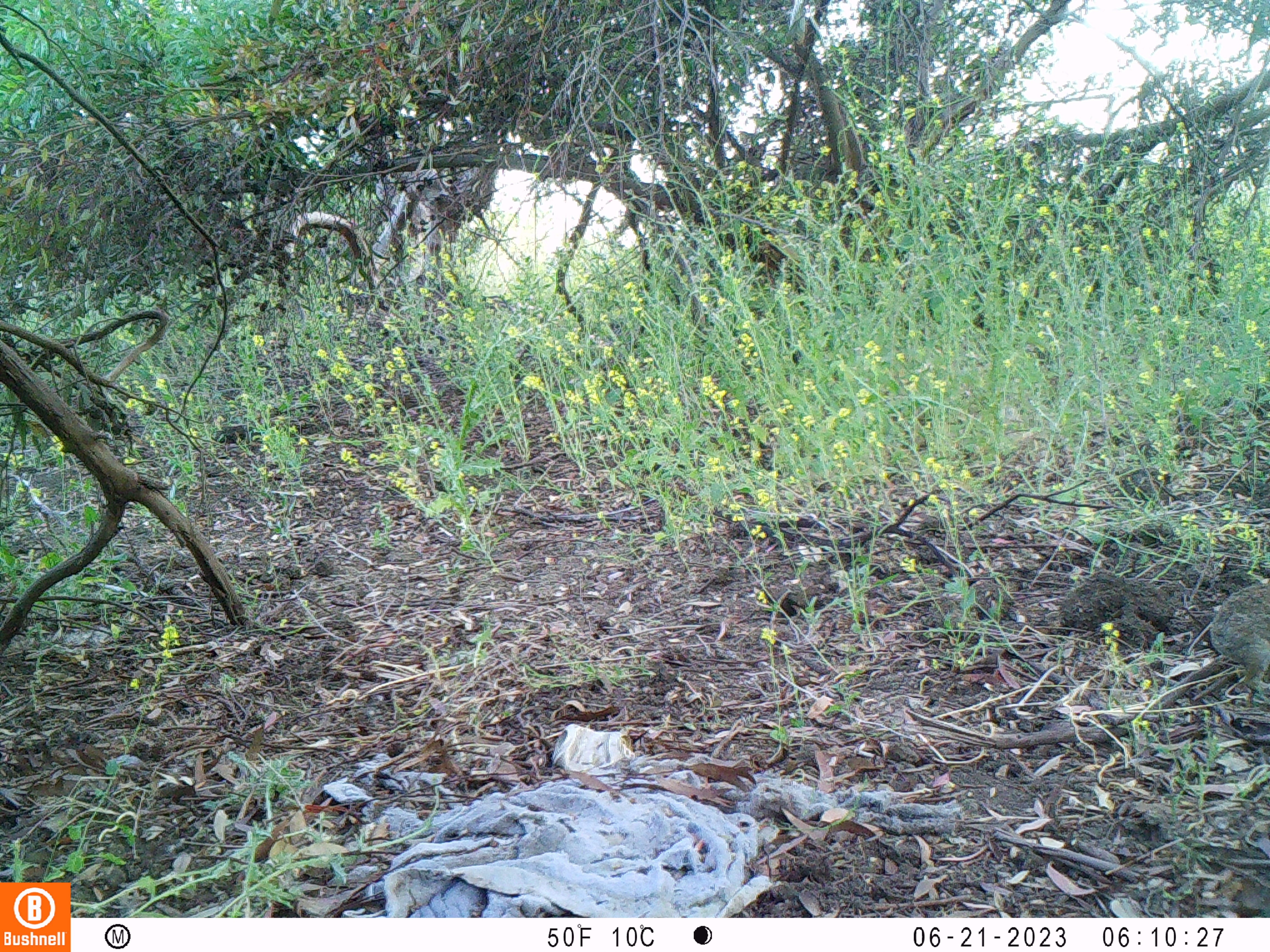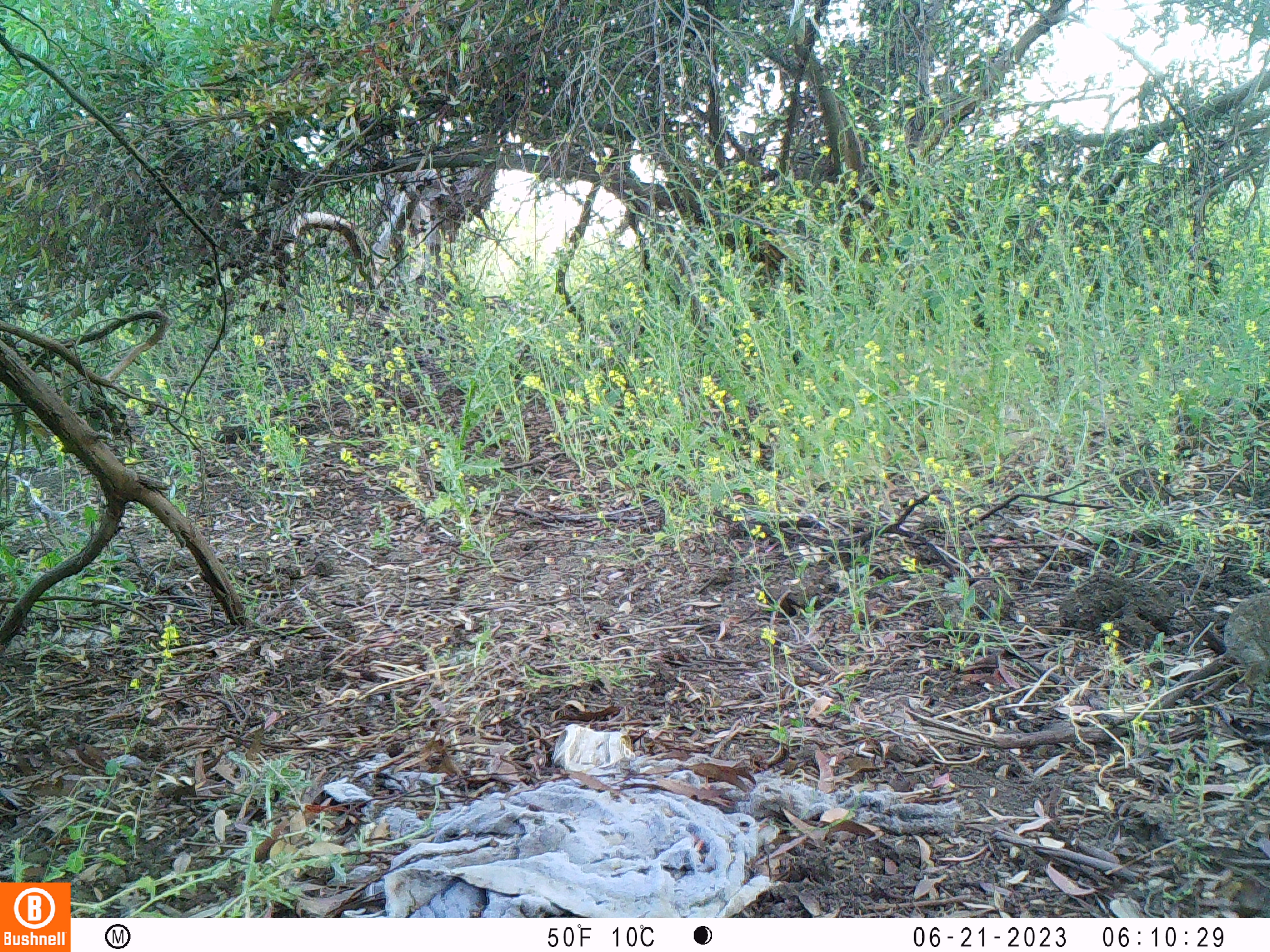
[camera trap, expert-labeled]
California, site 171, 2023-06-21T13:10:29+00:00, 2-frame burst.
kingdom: Animalia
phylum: Chordata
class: Mammalia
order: Lagomorpha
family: Leporidae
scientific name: Leporidae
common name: rabbit